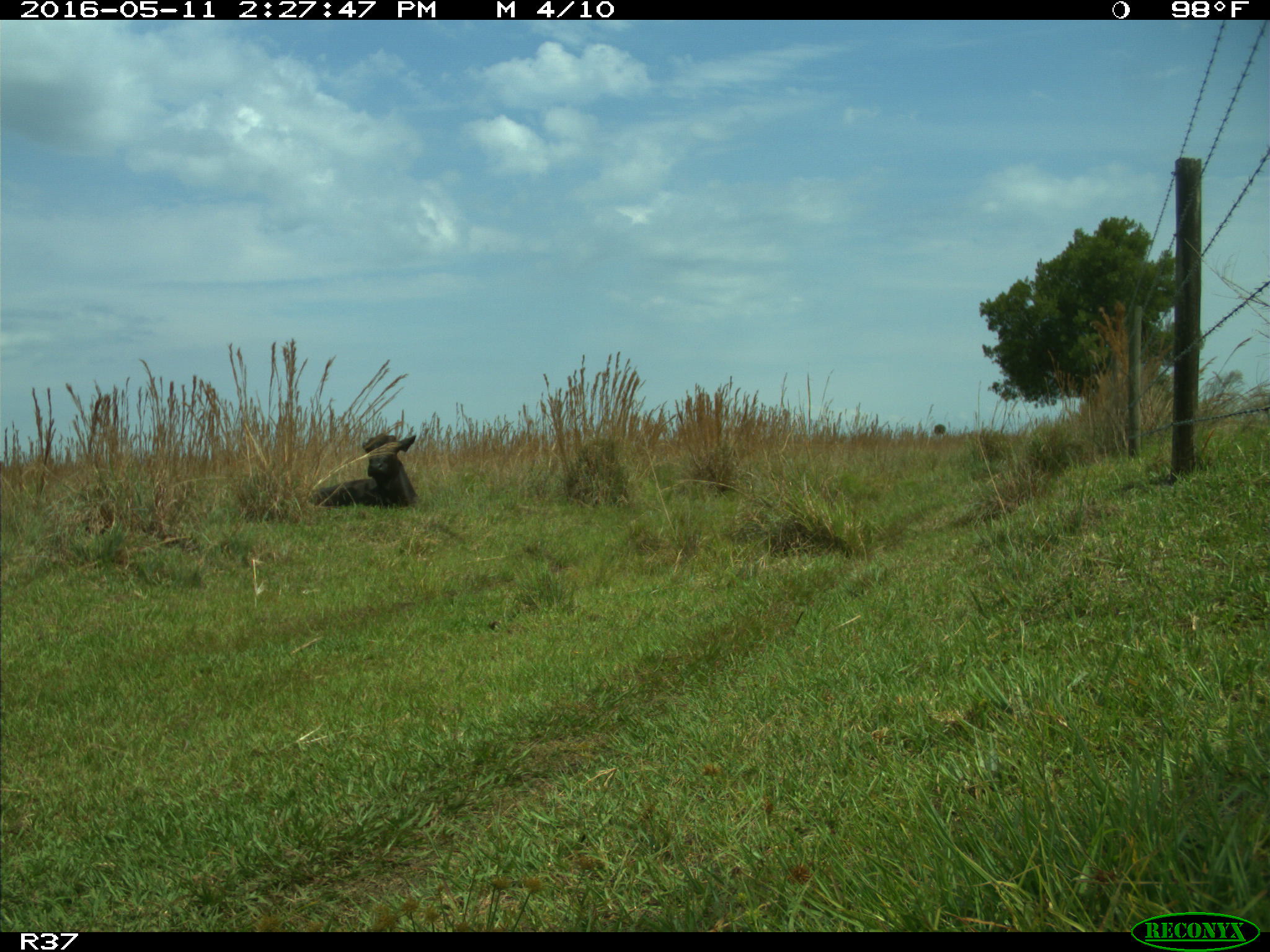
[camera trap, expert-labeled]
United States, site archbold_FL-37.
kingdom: Animalia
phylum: Chordata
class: Mammalia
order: Artiodactyla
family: Bovidae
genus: Bos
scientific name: Bos taurus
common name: domestic cow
Bos taurus (domestic cow).